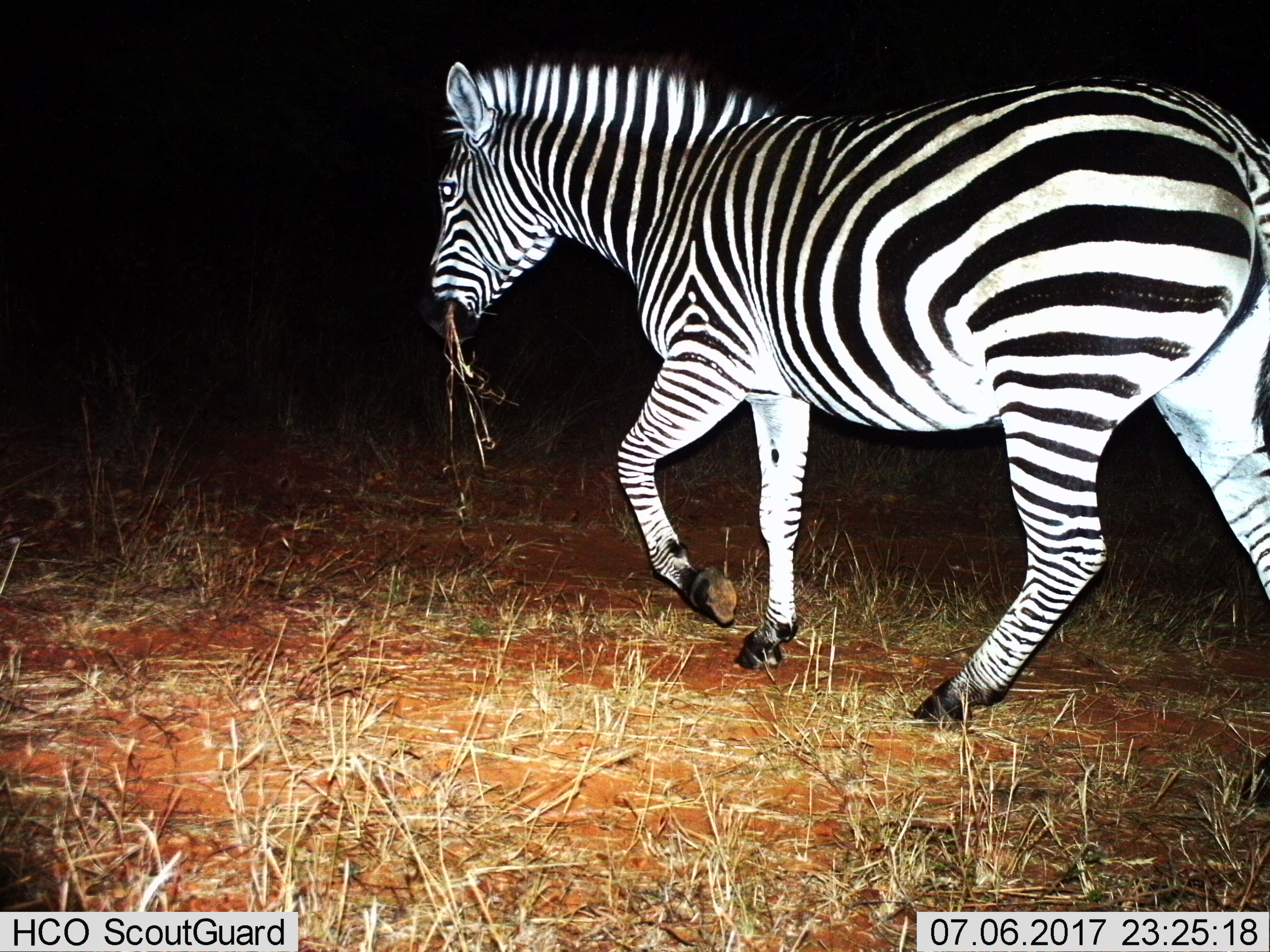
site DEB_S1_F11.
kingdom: Animalia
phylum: Chordata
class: Mammalia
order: Perissodactyla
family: Equidae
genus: Equus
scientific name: Equus quagga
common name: plains zebra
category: zebraplains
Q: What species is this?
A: Zebraplains (plains zebra) (Equus quagga).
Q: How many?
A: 1.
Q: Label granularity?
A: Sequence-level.